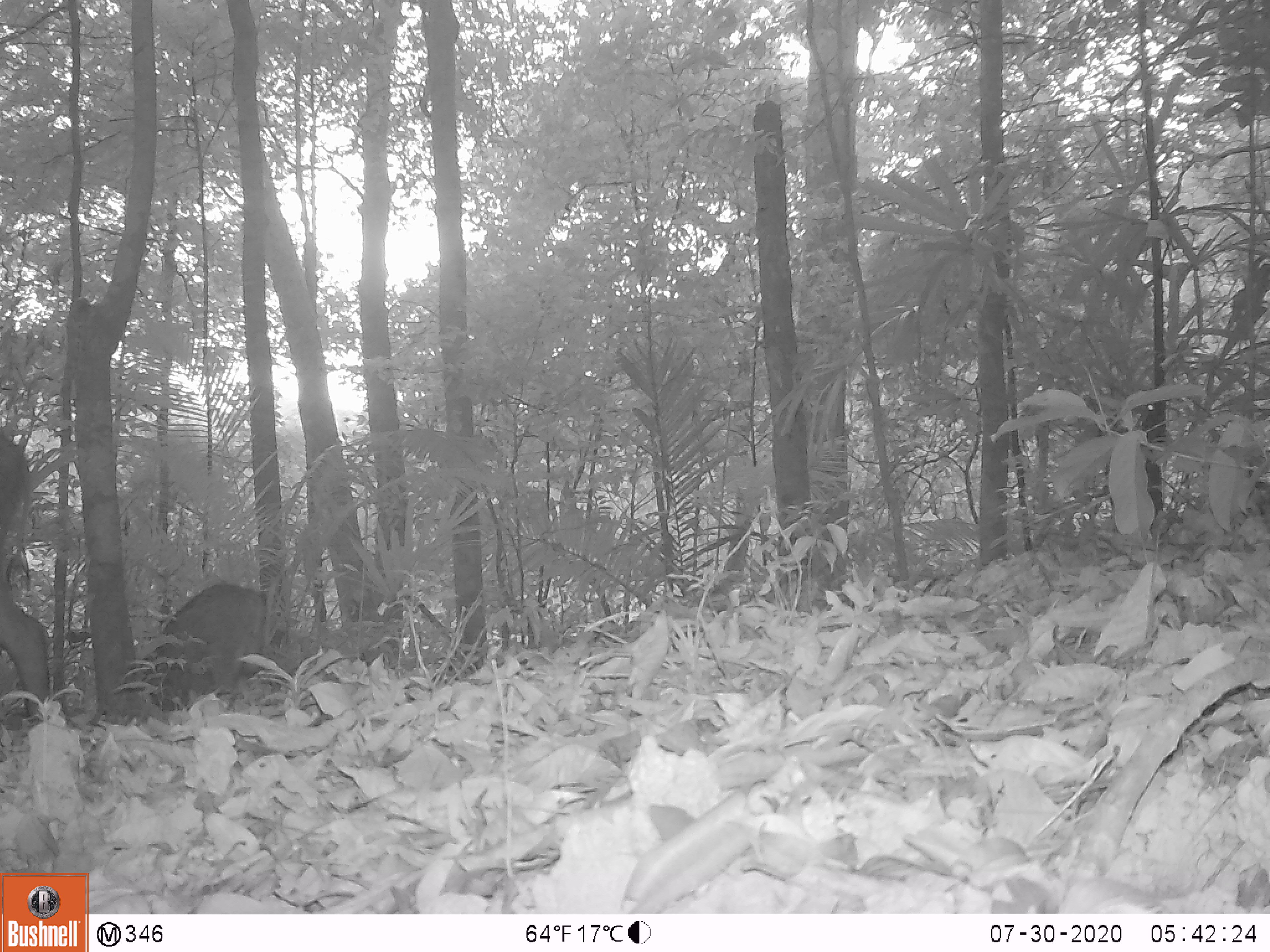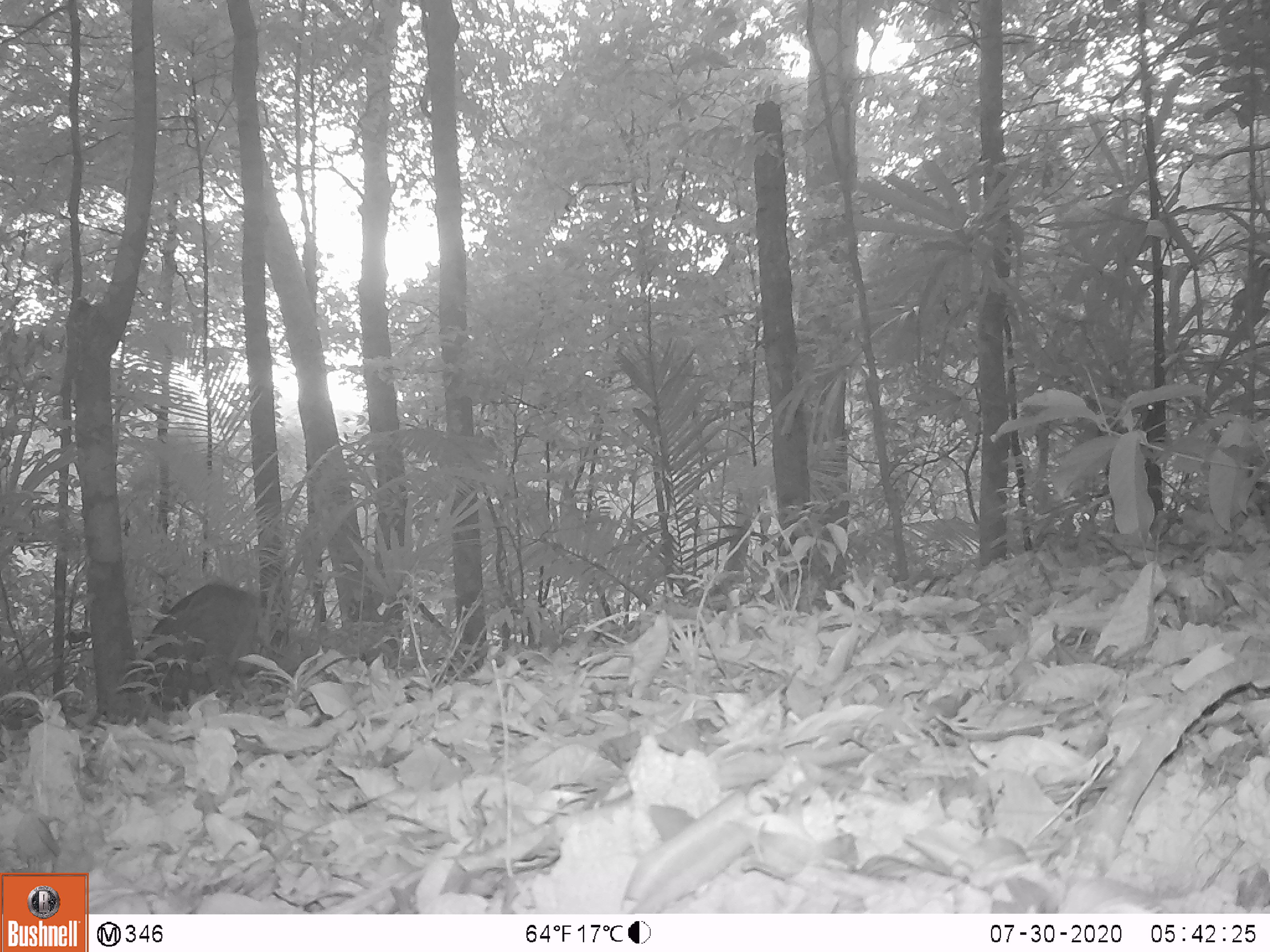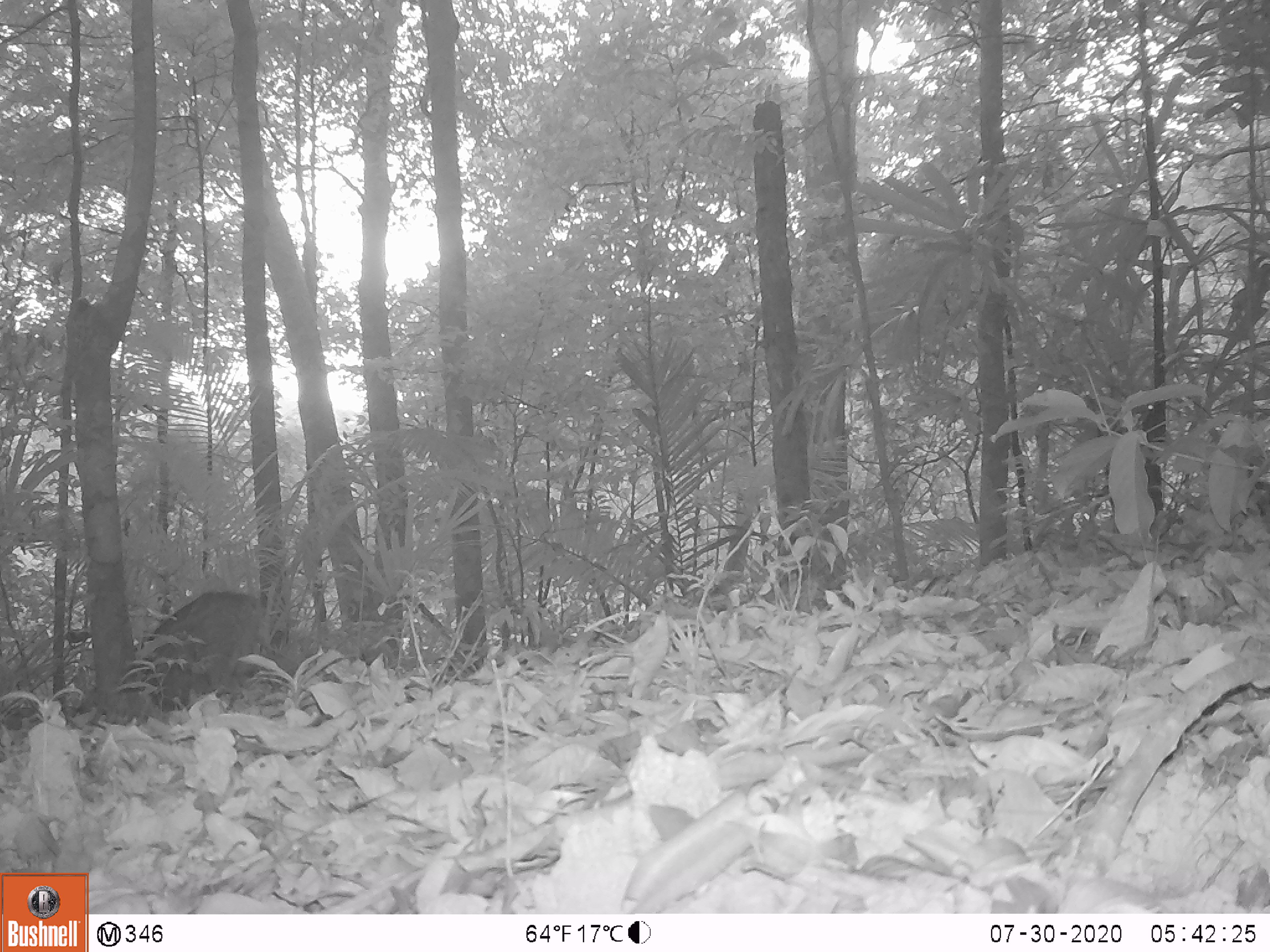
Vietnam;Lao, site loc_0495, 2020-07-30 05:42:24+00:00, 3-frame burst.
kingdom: Animalia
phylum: Chordata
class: Mammalia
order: Artiodactyla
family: Suidae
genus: Sus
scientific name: Sus scrofa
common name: eurasian wild pig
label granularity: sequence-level